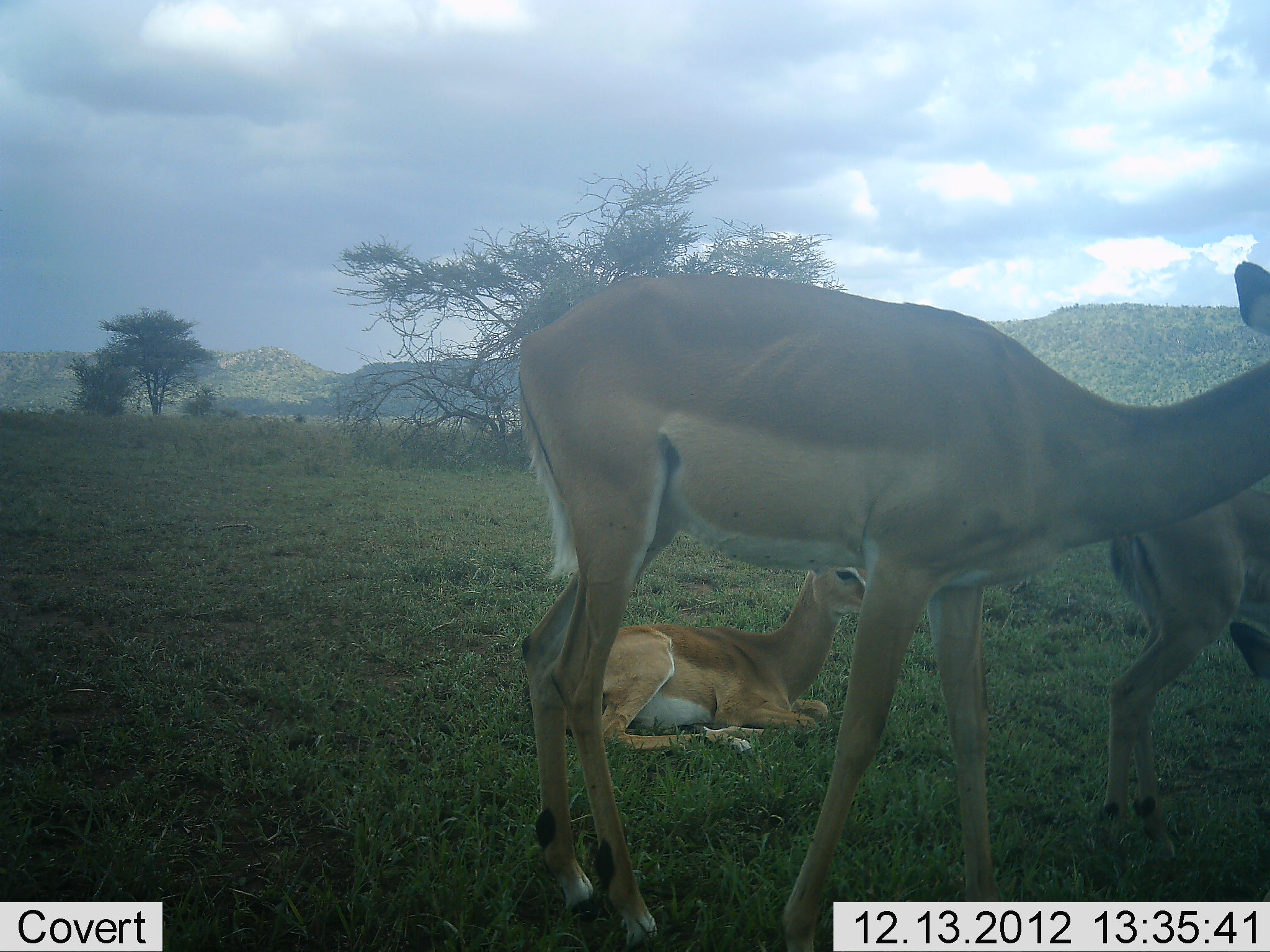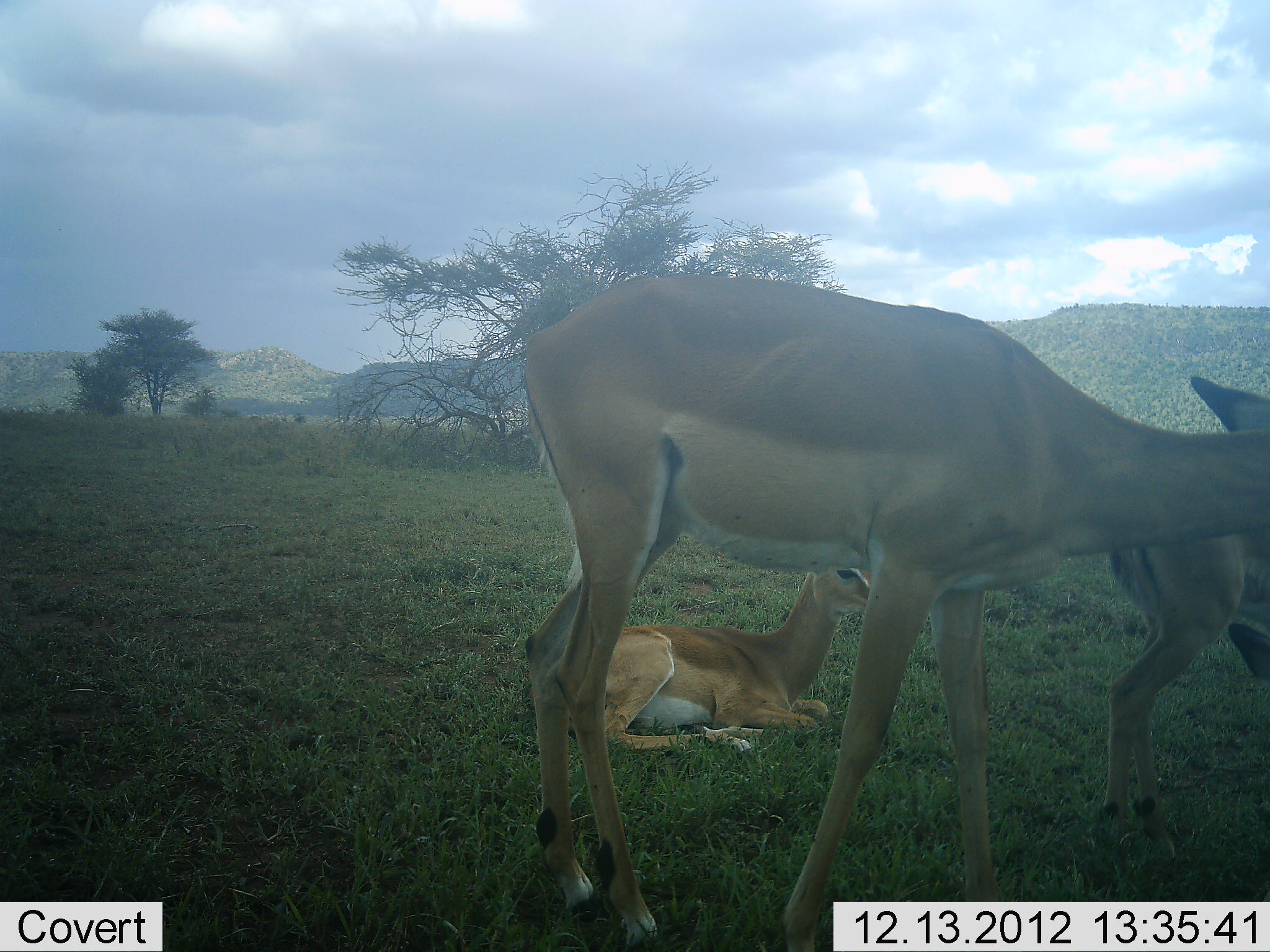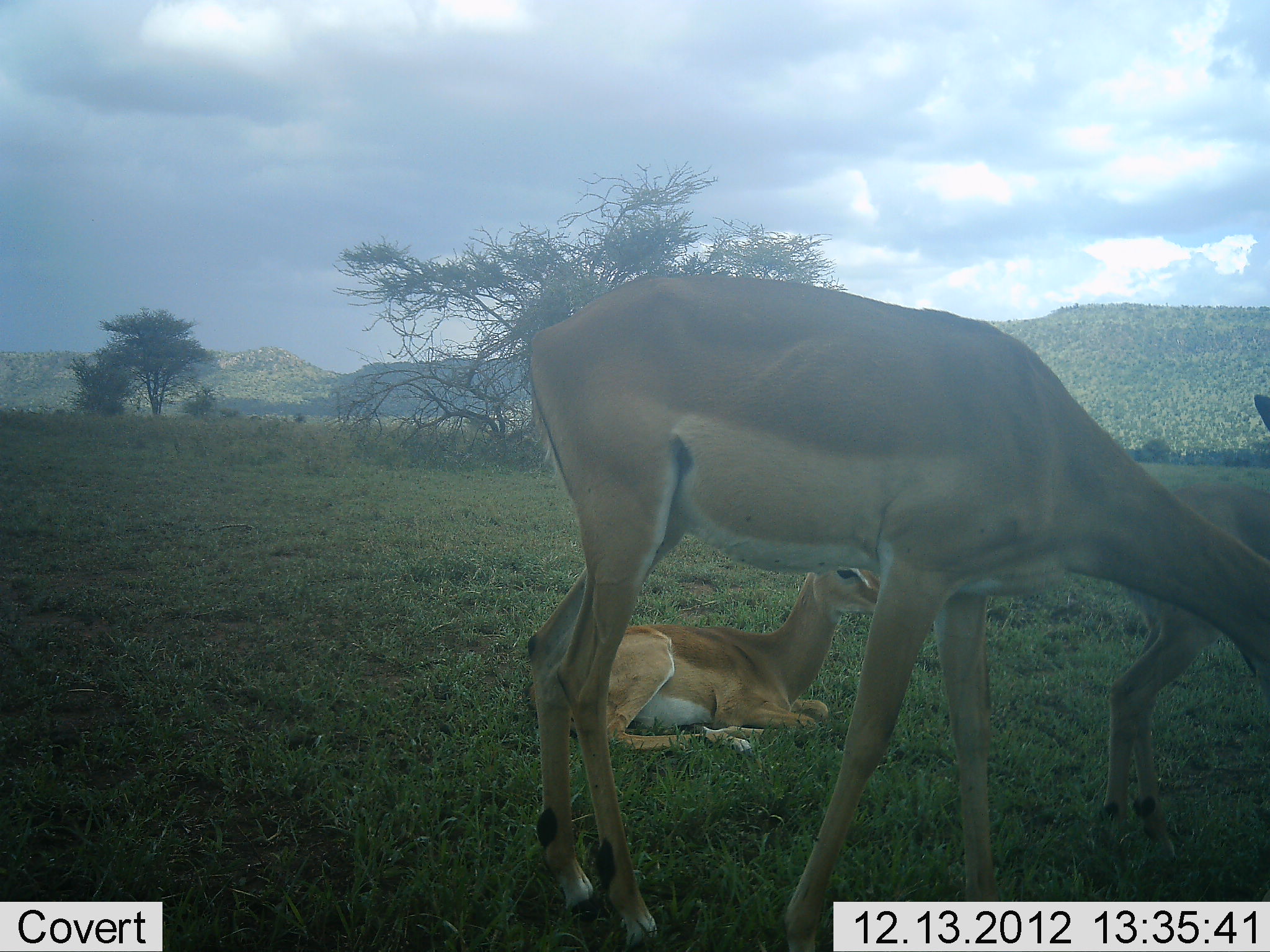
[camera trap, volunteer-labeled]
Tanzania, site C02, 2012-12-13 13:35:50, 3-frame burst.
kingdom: Animalia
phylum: Chordata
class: Mammalia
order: Artiodactyla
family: Bovidae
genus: Aepyceros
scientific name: Aepyceros melampus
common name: impala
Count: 3.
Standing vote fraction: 74%.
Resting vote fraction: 100%.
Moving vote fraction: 5%.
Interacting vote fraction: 0%.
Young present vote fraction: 0%.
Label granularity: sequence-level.